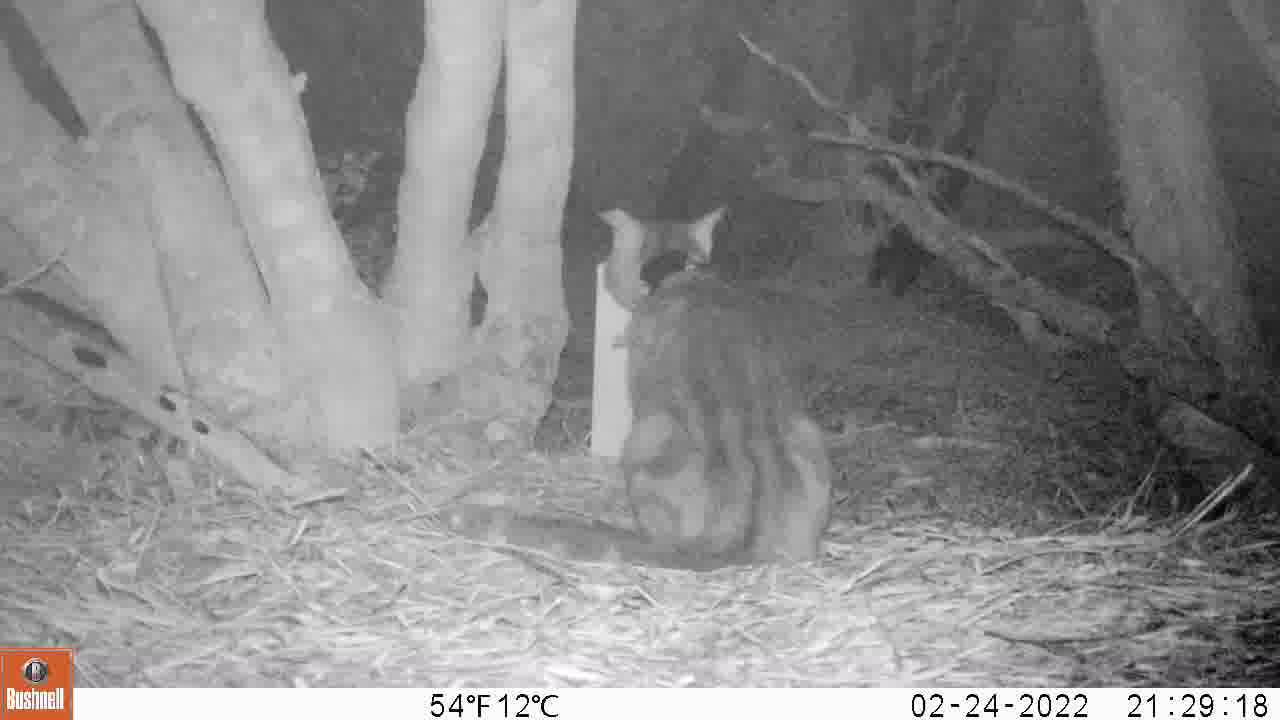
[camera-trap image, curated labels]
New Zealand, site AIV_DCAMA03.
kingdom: Animalia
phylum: Chordata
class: Mammalia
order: Carnivora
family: Felidae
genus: Felis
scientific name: Felis catus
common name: domestic cat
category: cat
Cat (domestic cat) (Felis catus).